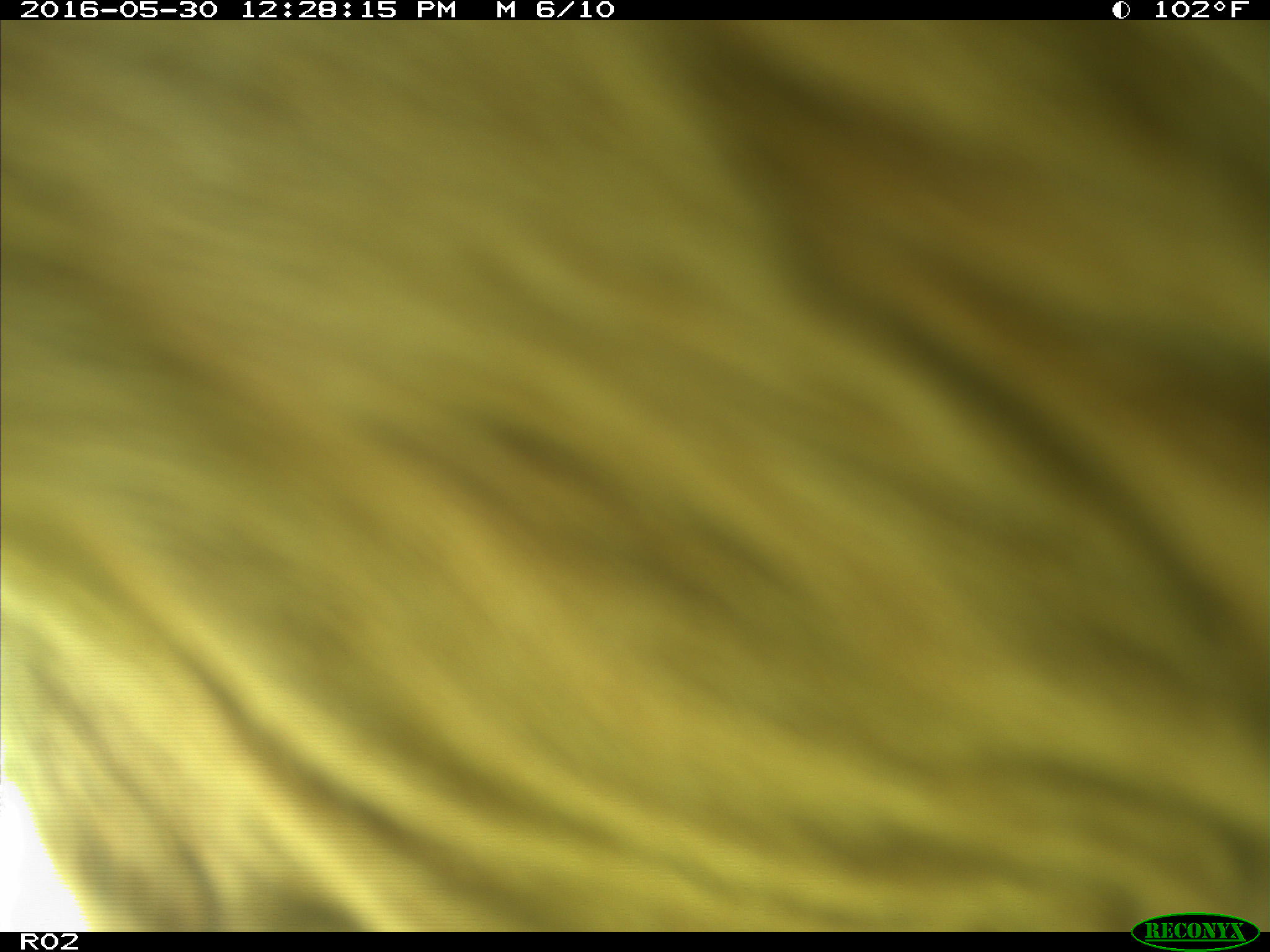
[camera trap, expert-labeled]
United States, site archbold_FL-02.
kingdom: Animalia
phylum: Chordata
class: Mammalia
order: Artiodactyla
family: Bovidae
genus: Bos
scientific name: Bos taurus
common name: domestic cow